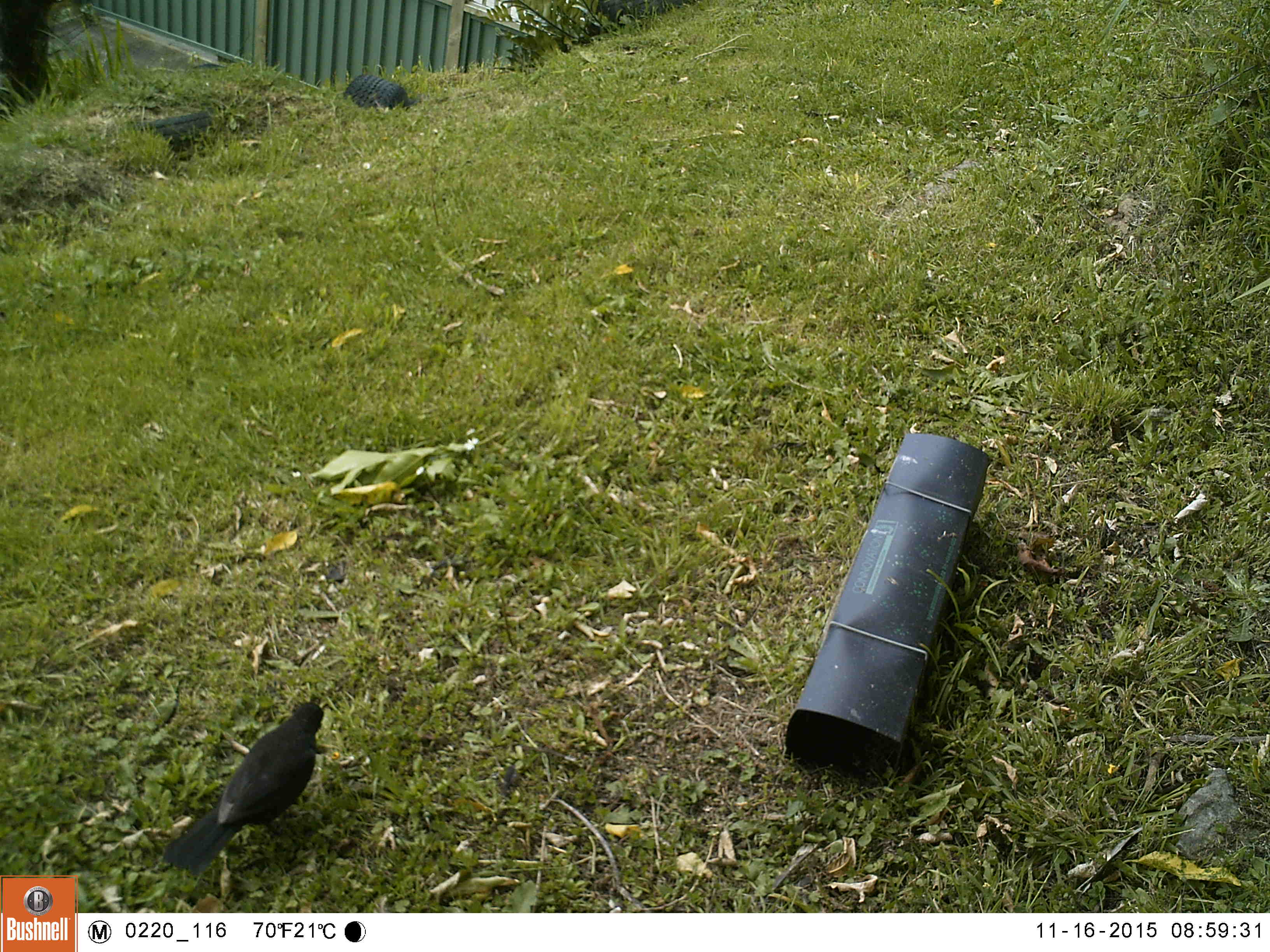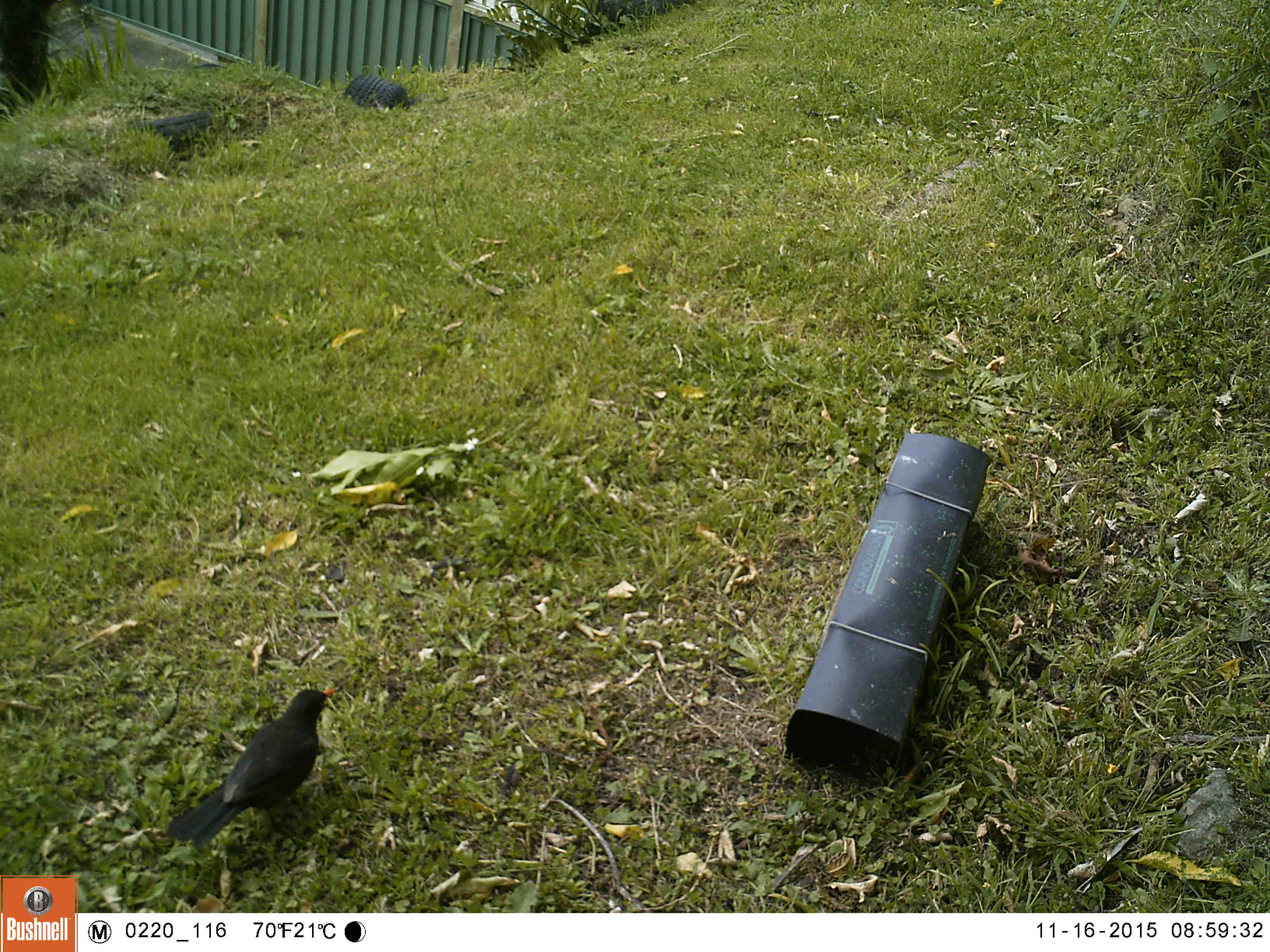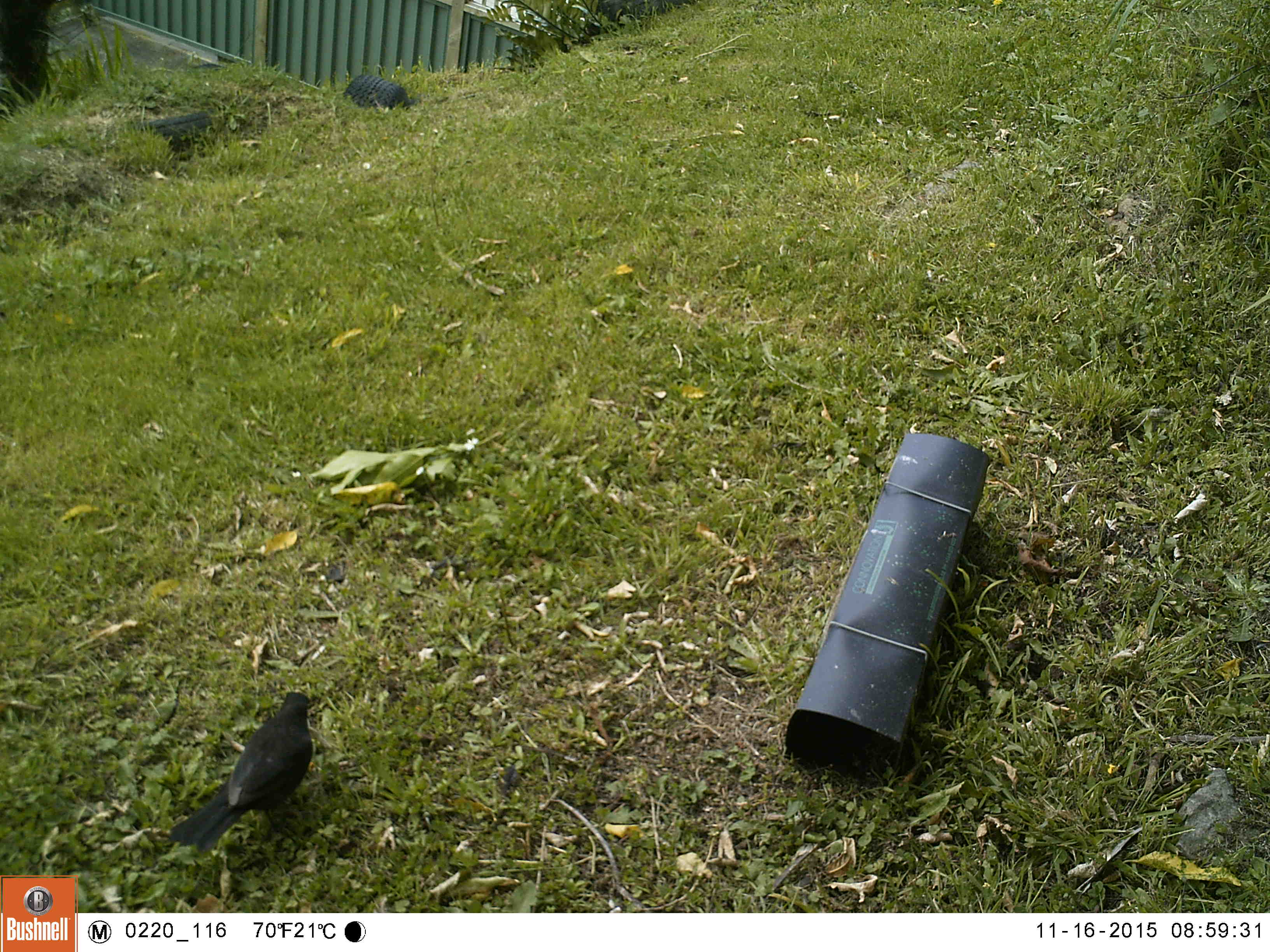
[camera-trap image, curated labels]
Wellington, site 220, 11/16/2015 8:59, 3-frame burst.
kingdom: Animalia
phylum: Chordata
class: Aves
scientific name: Aves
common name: bird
Bird (Aves).